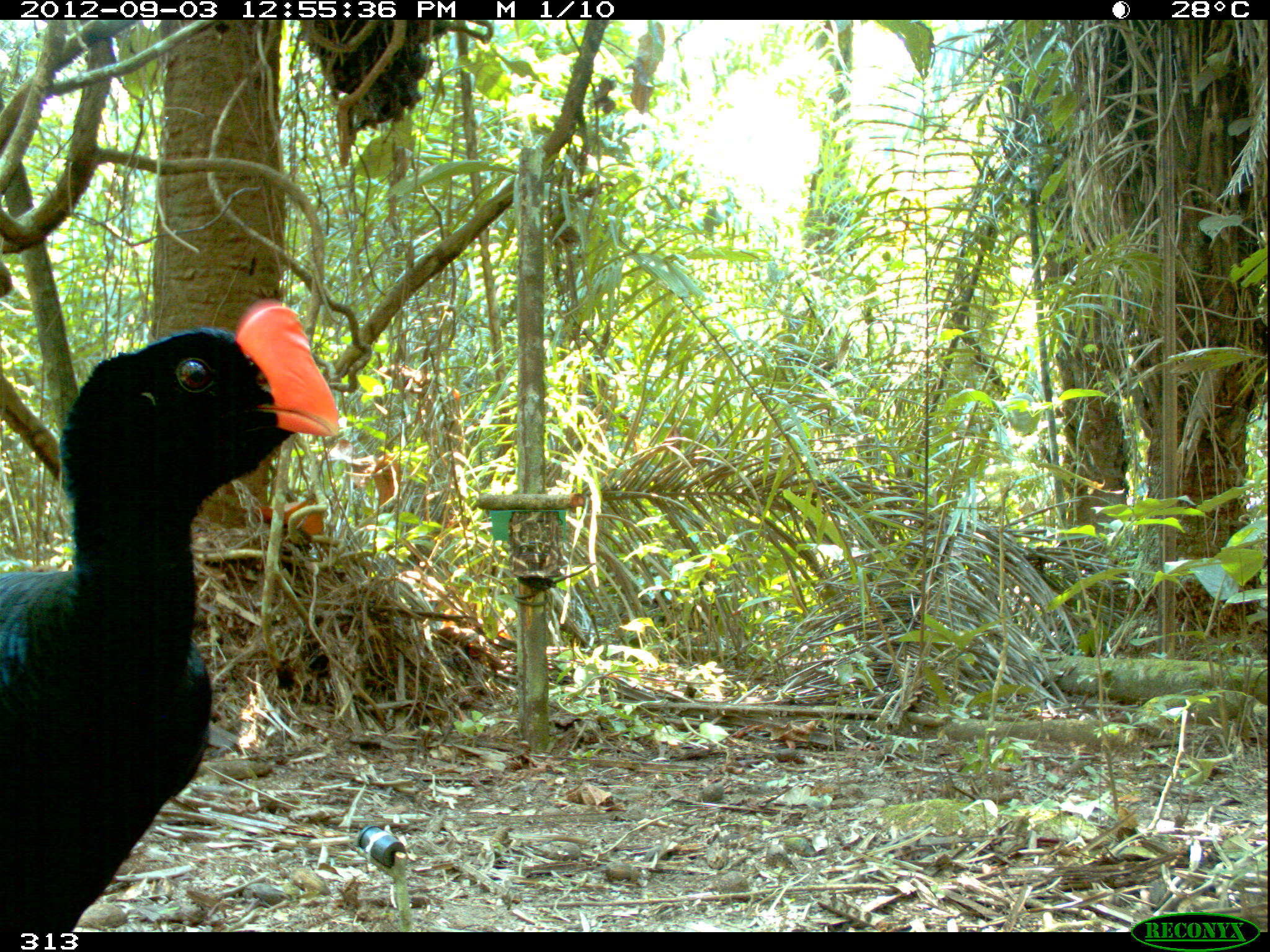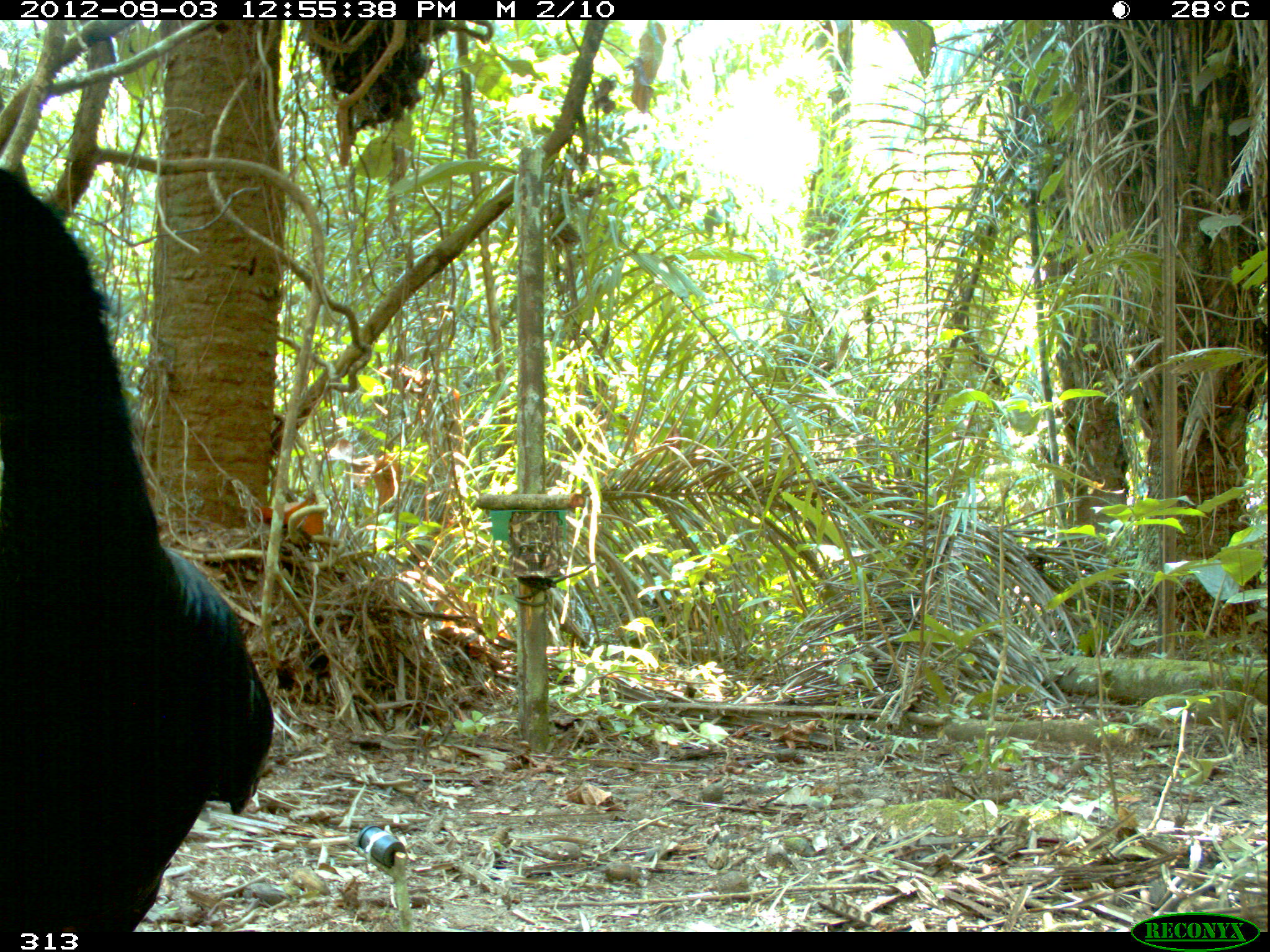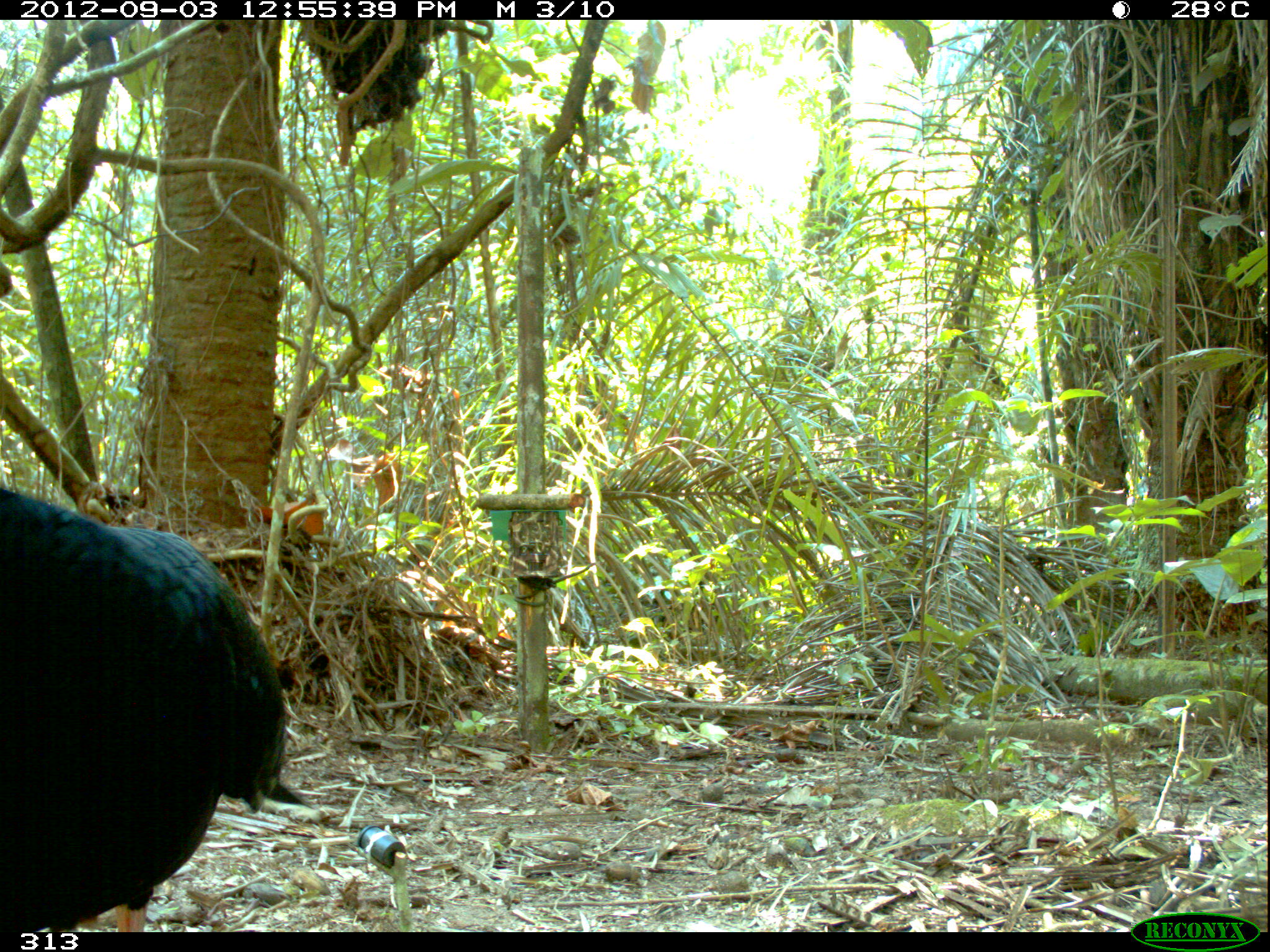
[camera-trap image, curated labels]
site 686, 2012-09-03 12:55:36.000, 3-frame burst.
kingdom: Animalia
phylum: Chordata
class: Aves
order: Galliformes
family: Cracidae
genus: Mitu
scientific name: Mitu tuberosum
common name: razor-billed curassow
Mitu tuberosum (razor-billed curassow).